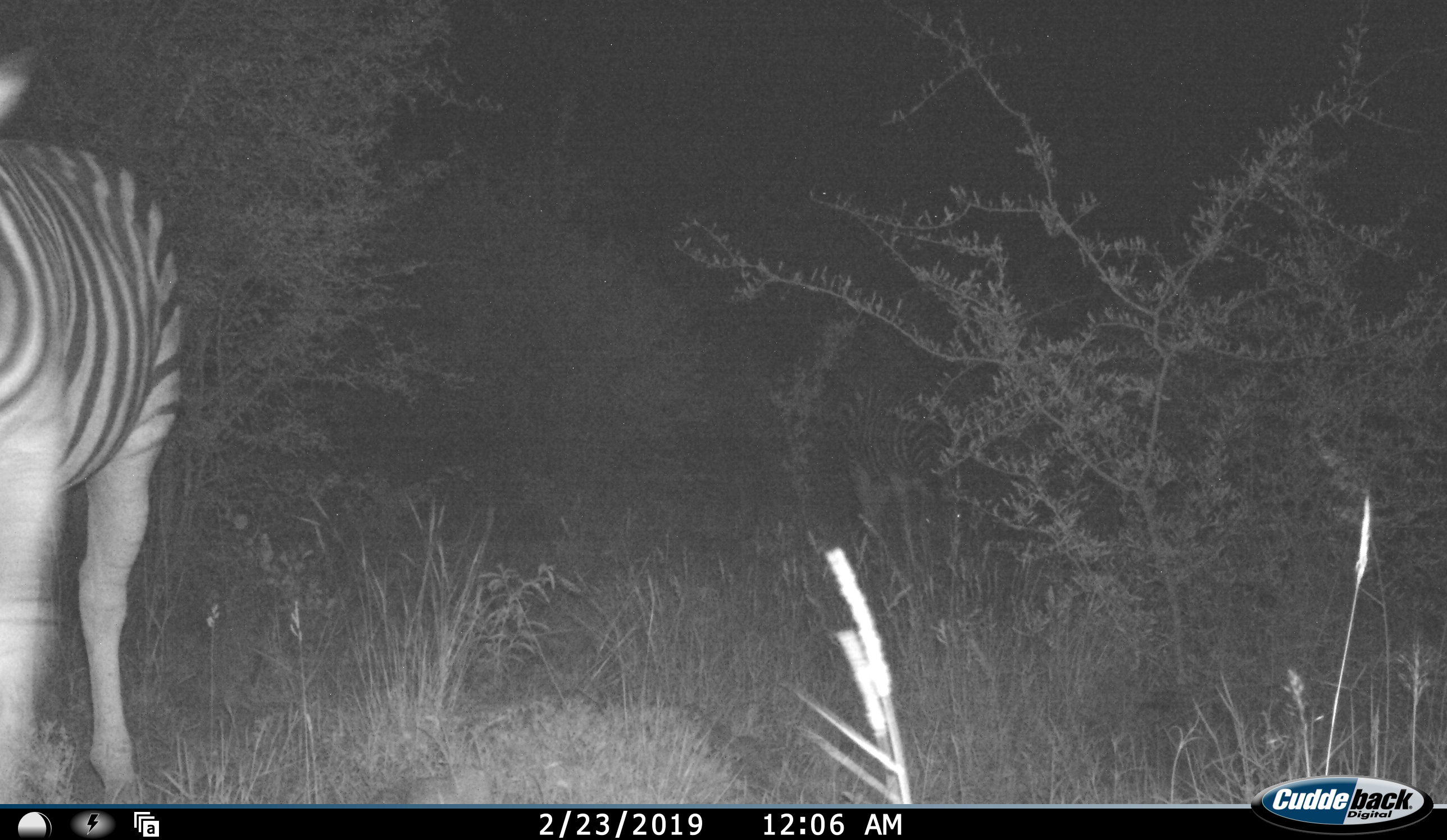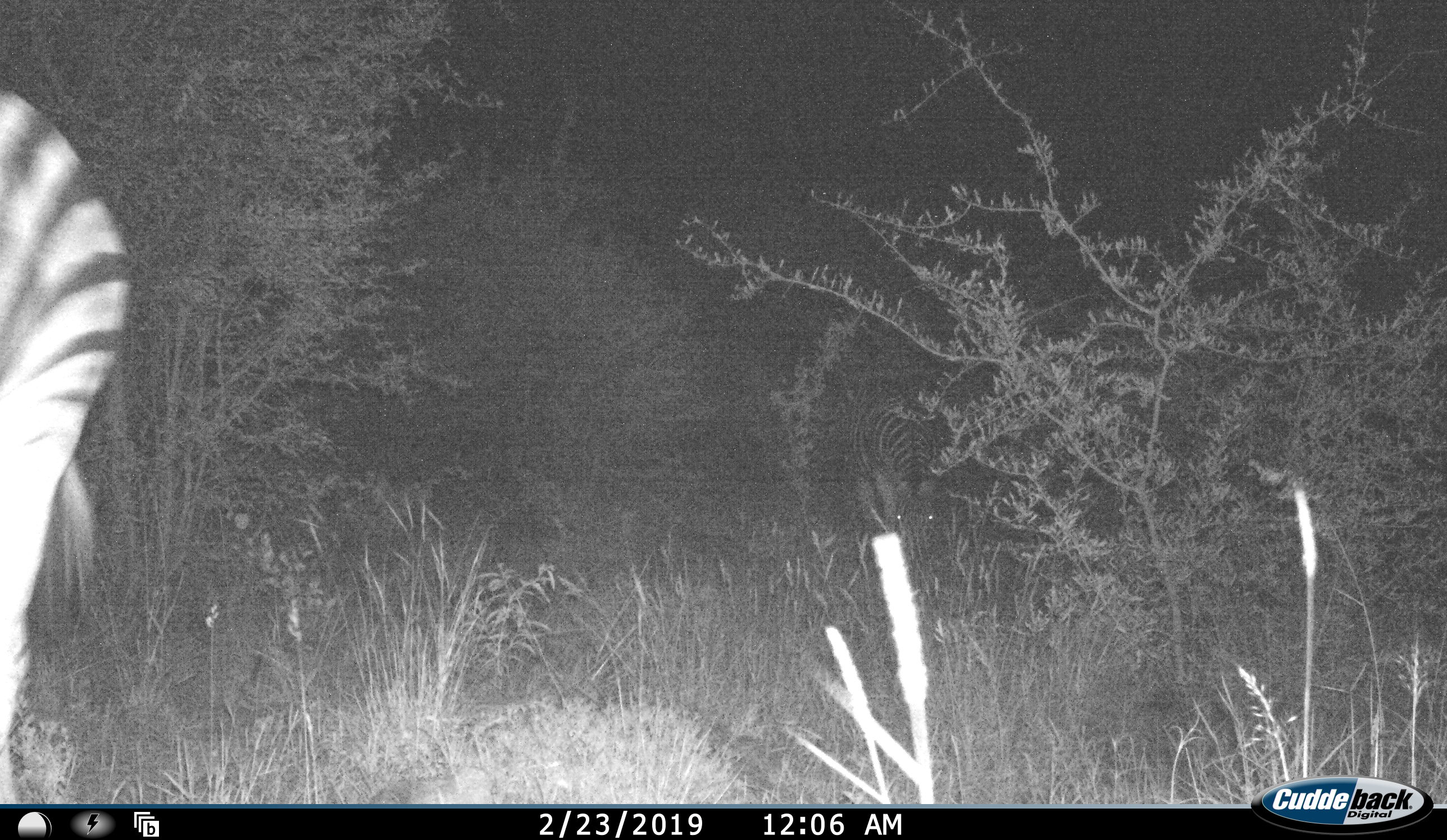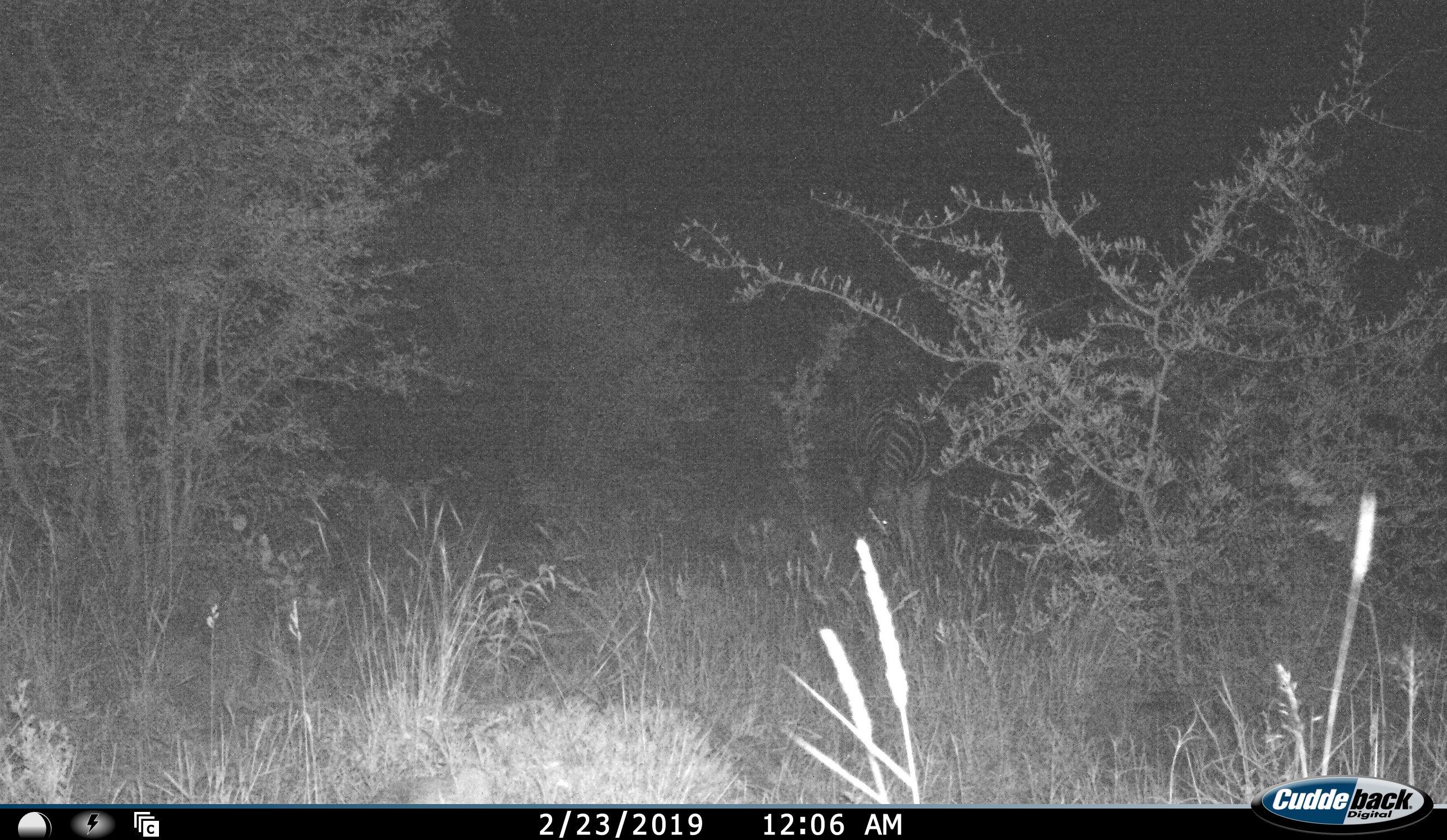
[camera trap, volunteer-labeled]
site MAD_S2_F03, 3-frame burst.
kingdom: Animalia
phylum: Chordata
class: Mammalia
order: Perissodactyla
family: Equidae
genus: Equus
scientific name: Equus quagga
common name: plains zebra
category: zebraplains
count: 1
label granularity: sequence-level